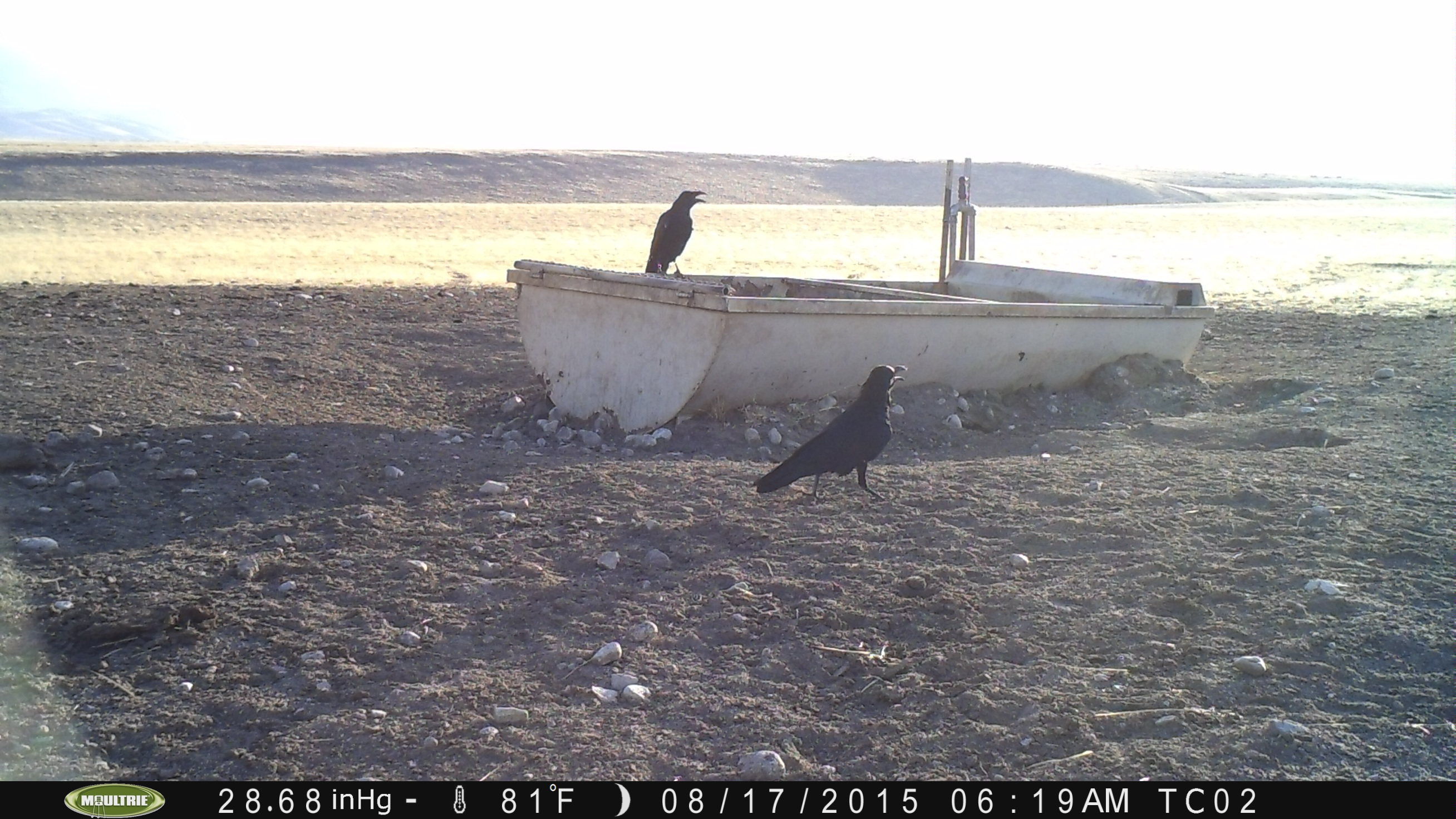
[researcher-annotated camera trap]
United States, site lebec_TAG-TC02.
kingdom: Animalia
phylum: Chordata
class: Aves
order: Passeriformes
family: Corvidae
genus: Corvus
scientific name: Corvus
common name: crows and ravens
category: unidentified corvus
Unidentified corvus (crows and ravens) (Corvus).